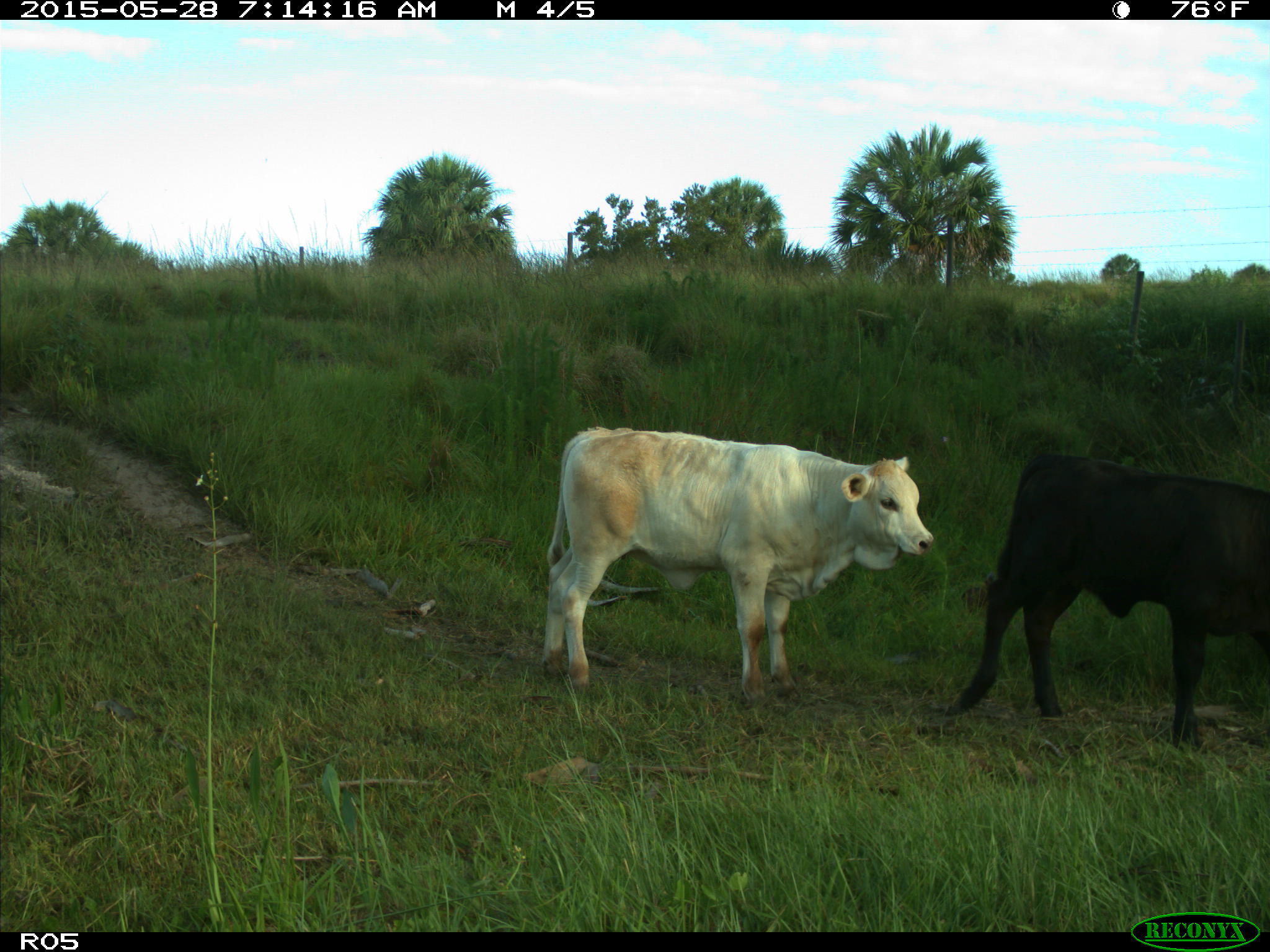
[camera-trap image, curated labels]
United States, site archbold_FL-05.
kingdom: Animalia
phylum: Chordata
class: Mammalia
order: Artiodactyla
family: Bovidae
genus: Bos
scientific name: Bos taurus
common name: domestic cow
Bos taurus (domestic cow).